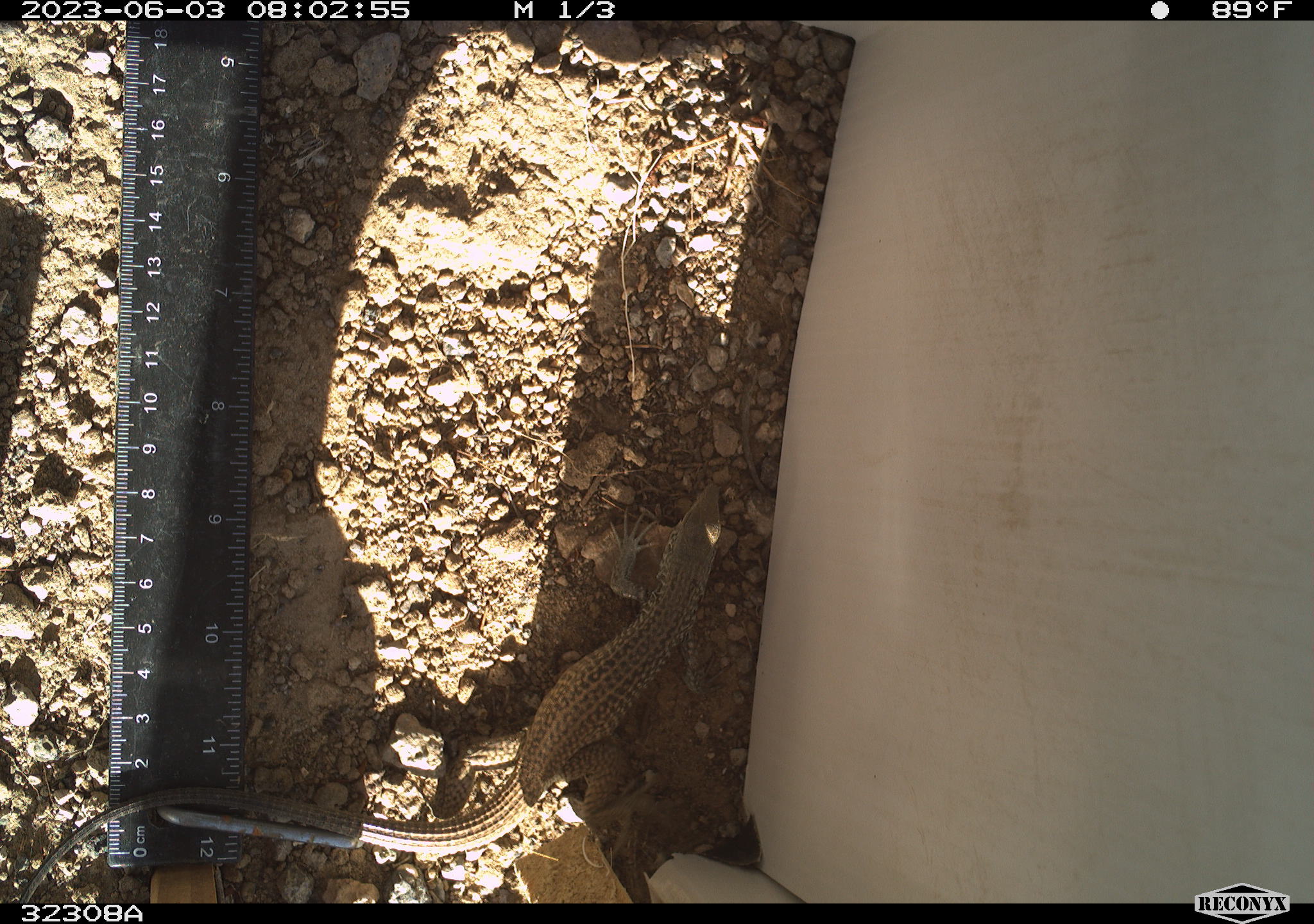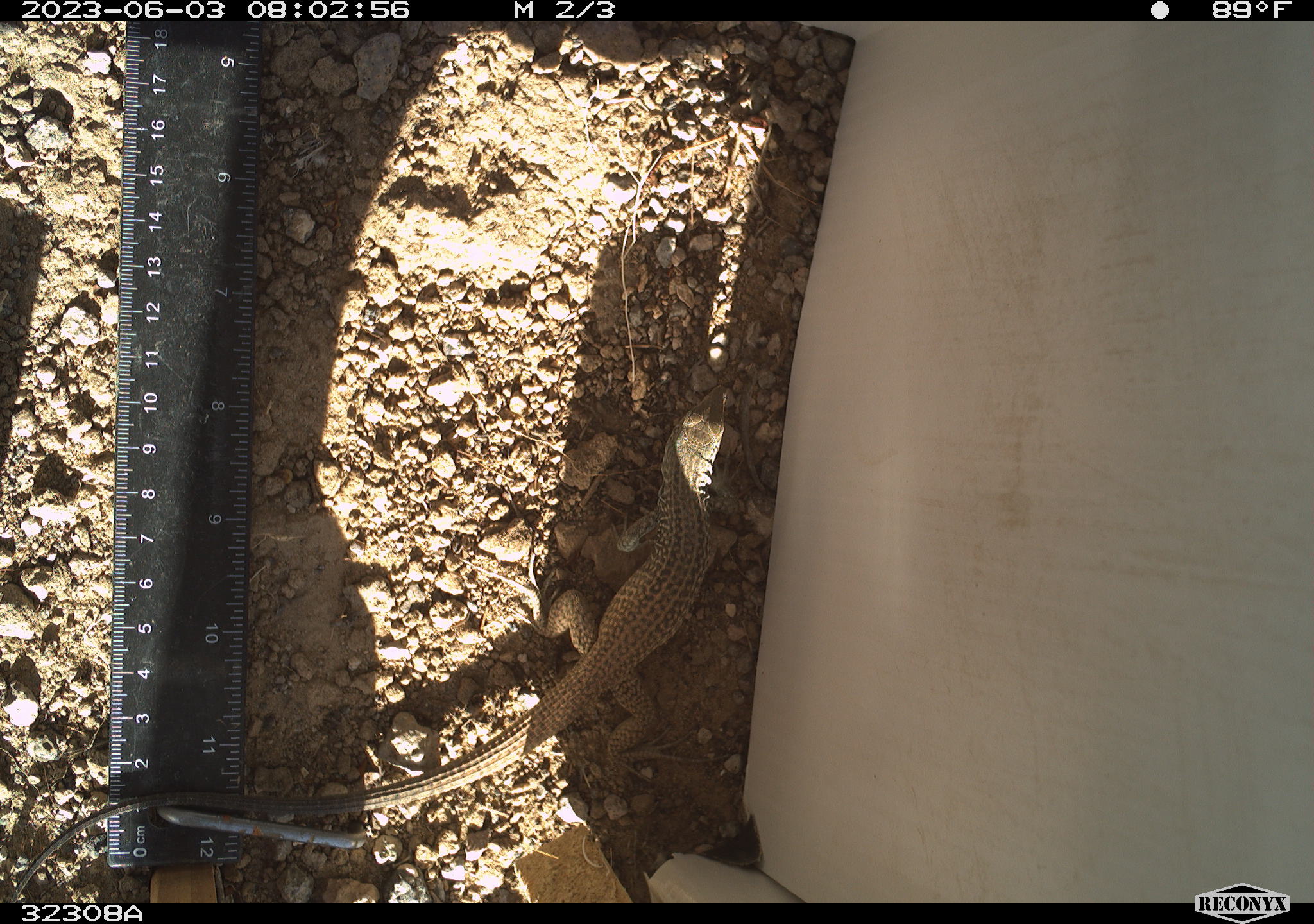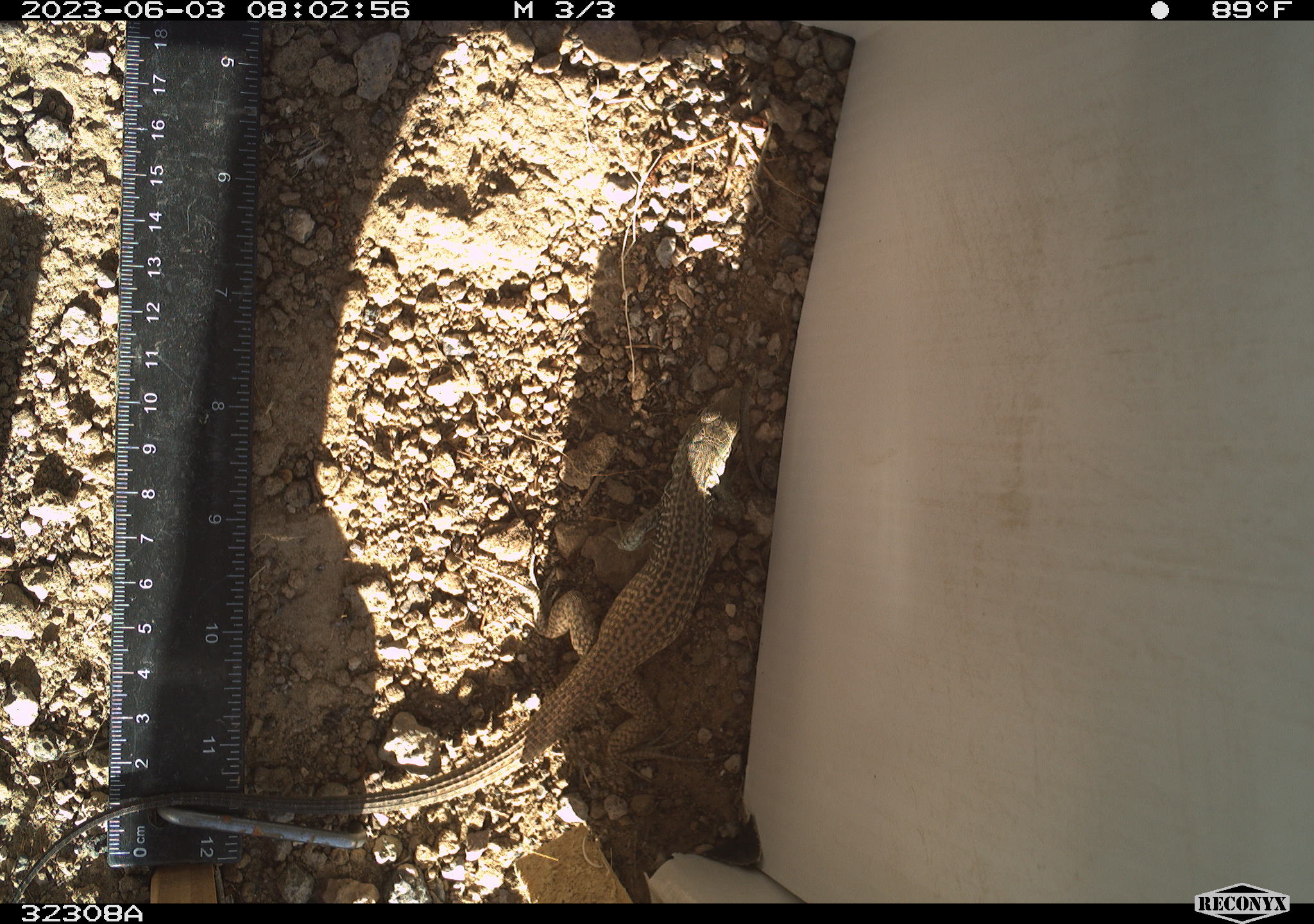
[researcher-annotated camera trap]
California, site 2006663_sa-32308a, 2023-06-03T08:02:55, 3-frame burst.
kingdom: Animalia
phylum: Chordata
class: Reptilia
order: Squamata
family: Teiidae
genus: Aspidoscelis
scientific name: Aspidoscelis tigris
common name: western whiptail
Western whiptail (Aspidoscelis tigris).